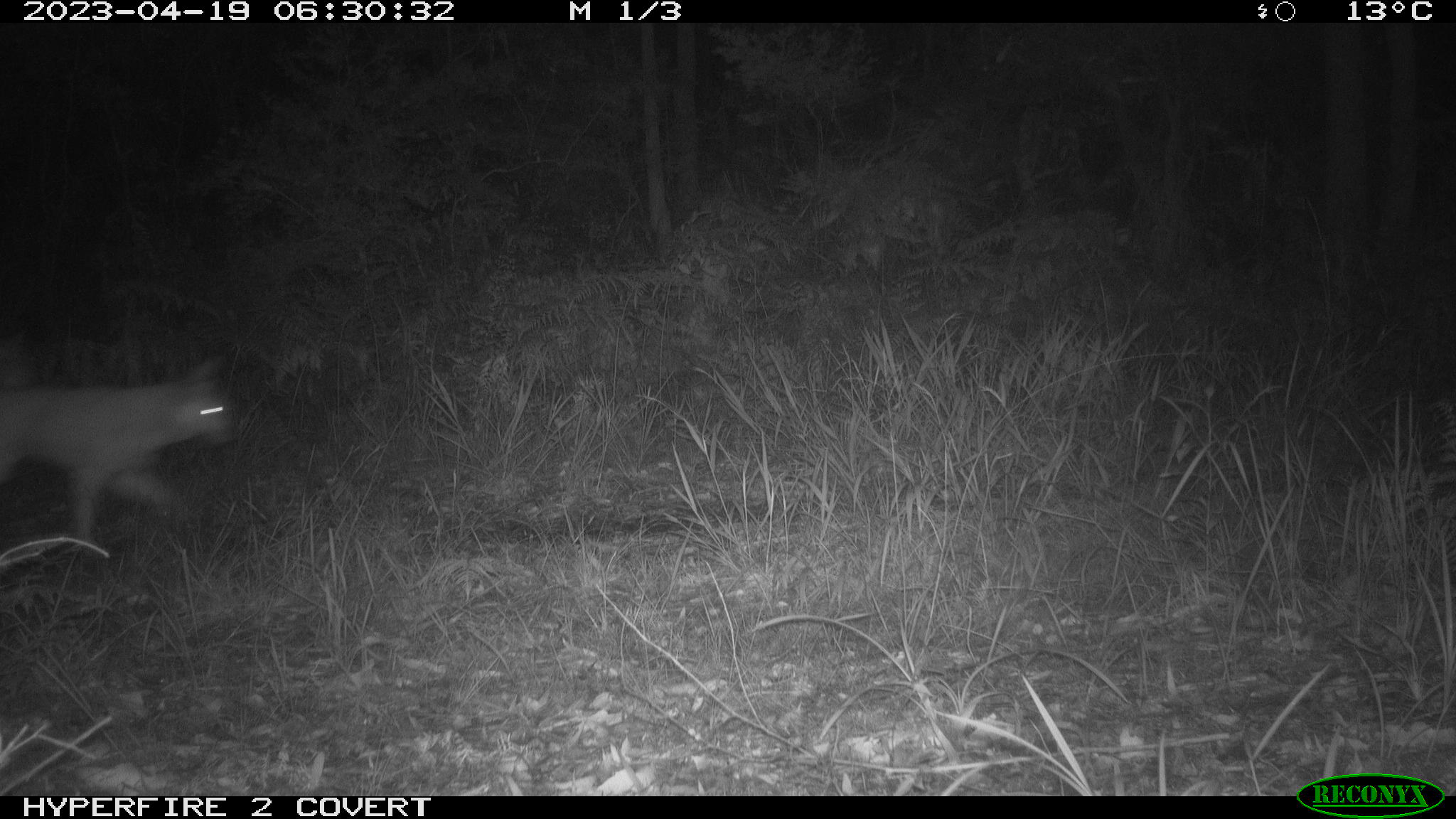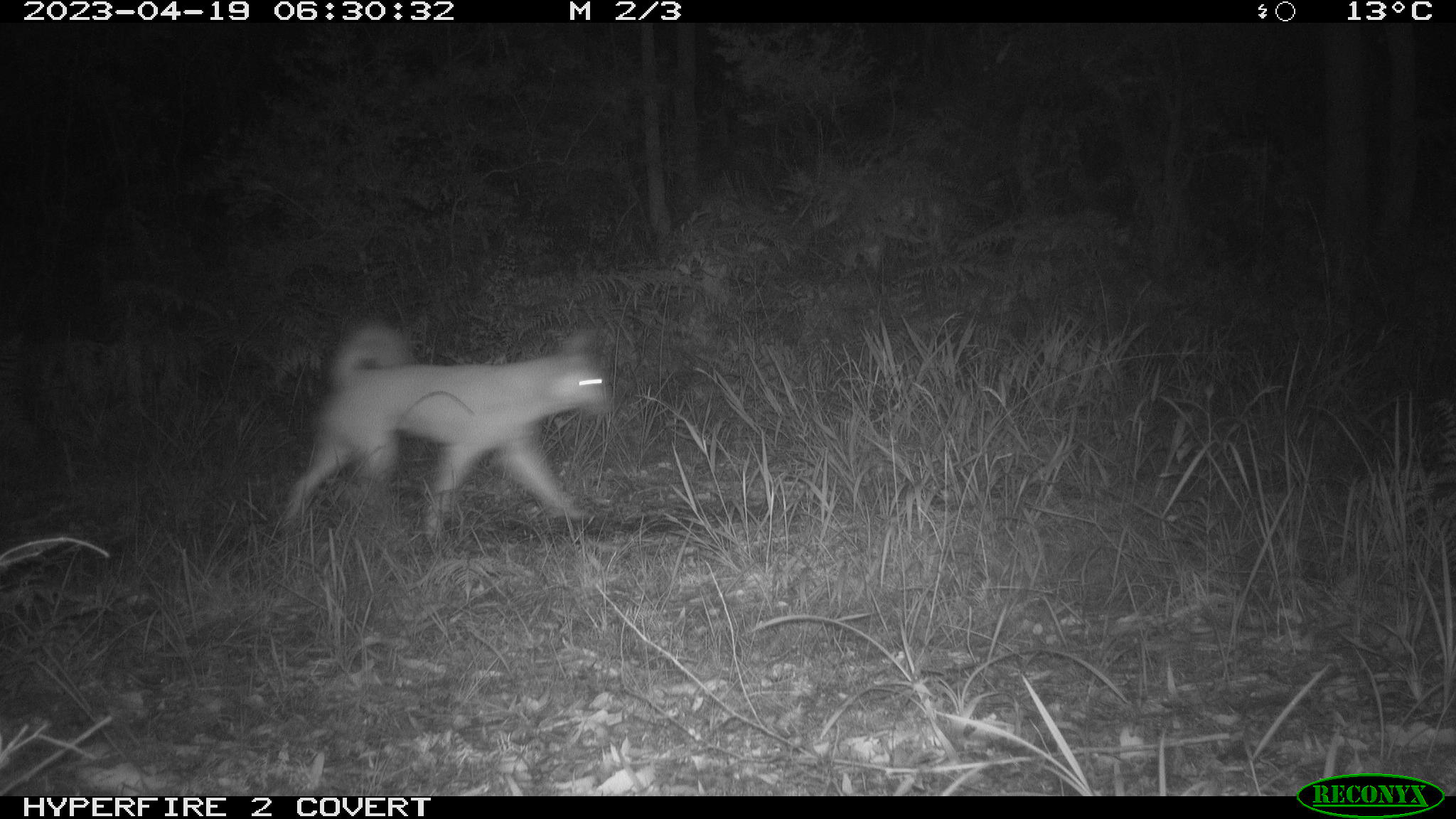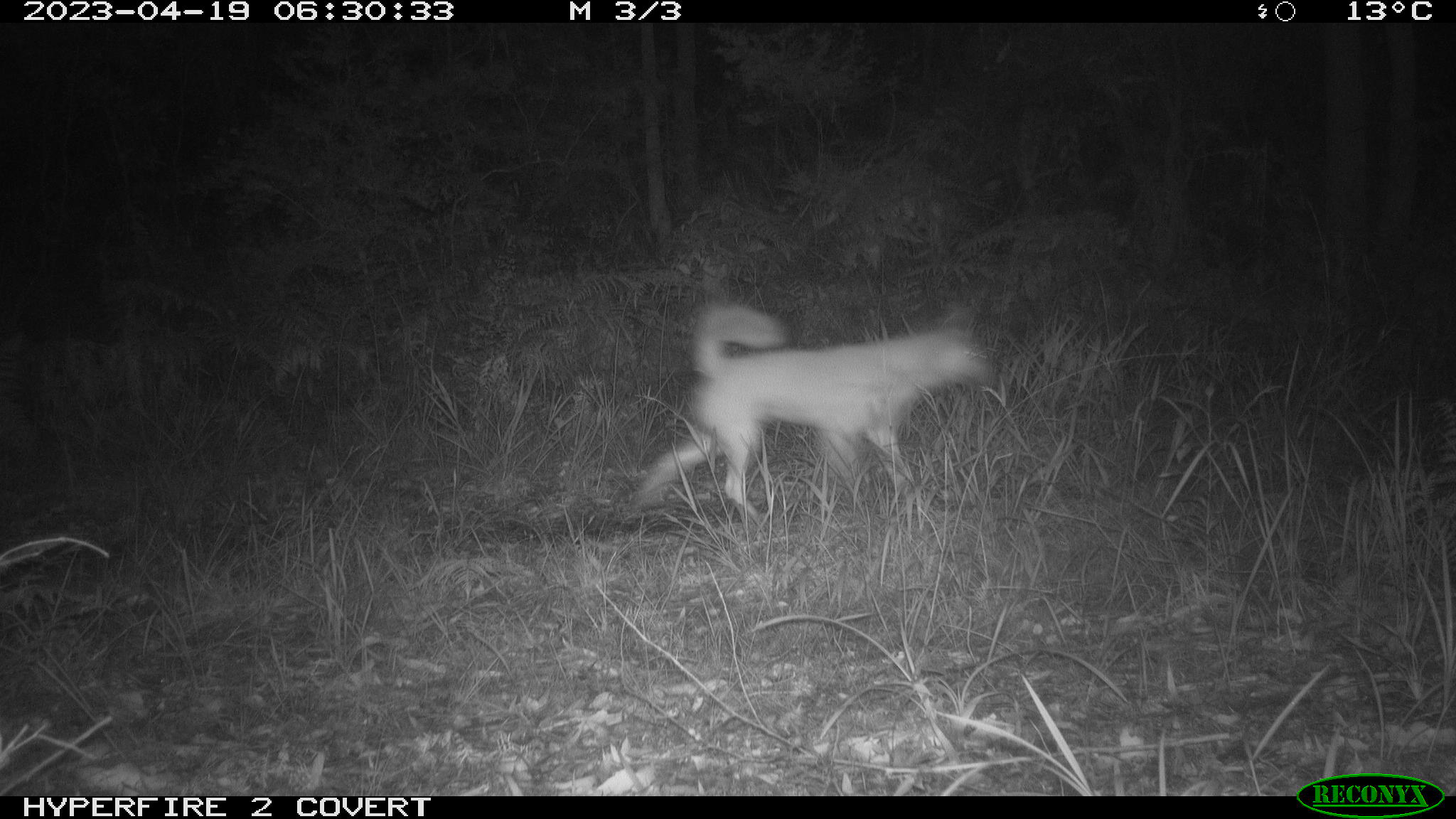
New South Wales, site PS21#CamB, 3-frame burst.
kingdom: Animalia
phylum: Chordata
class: Mammalia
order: Carnivora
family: Canidae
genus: Canis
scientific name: Canis familiaris dingo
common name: dingo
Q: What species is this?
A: Dingo (Canis familiaris dingo).